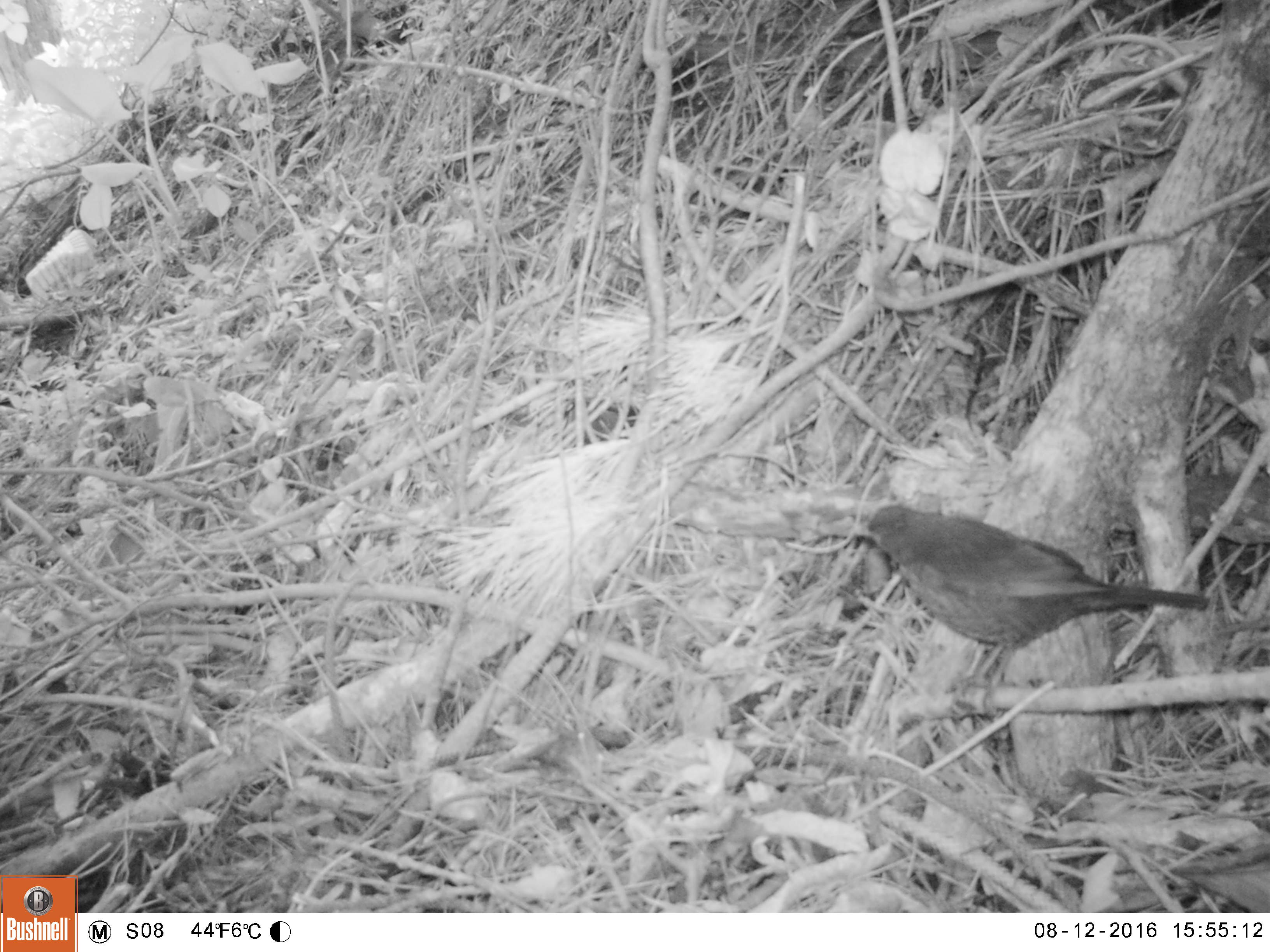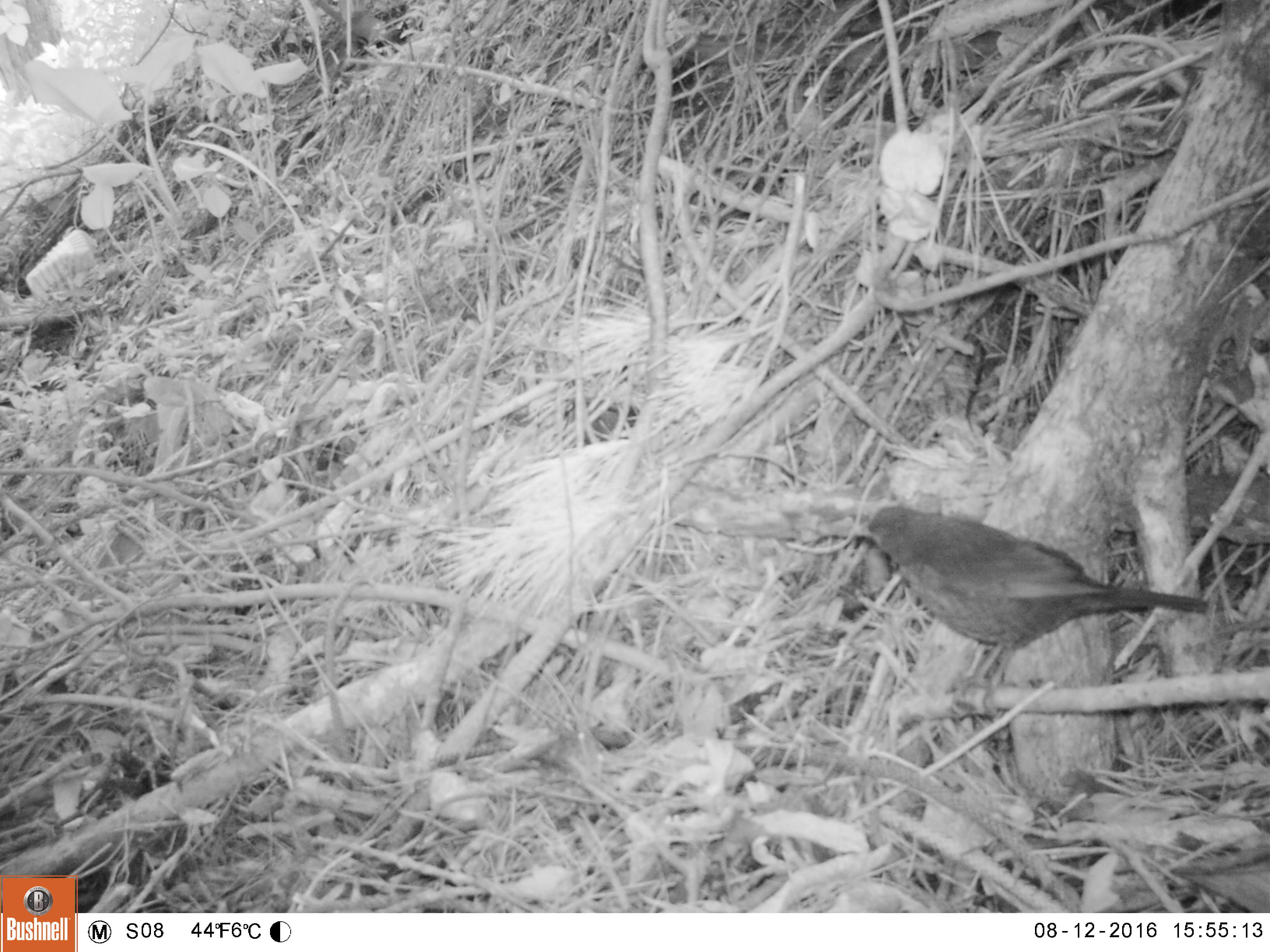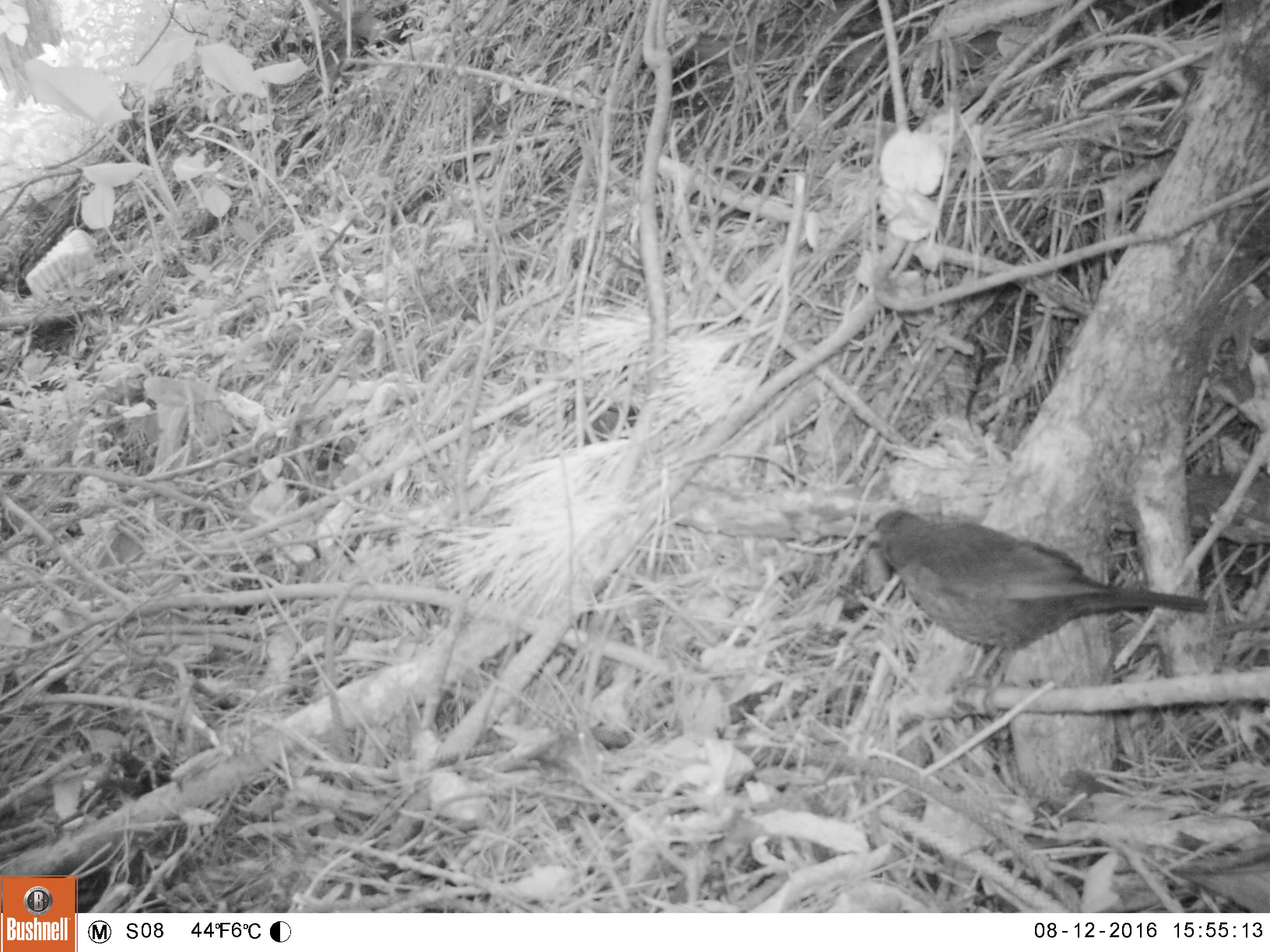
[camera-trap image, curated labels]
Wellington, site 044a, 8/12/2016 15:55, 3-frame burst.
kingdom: Animalia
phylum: Chordata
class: Aves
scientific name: Aves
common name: bird